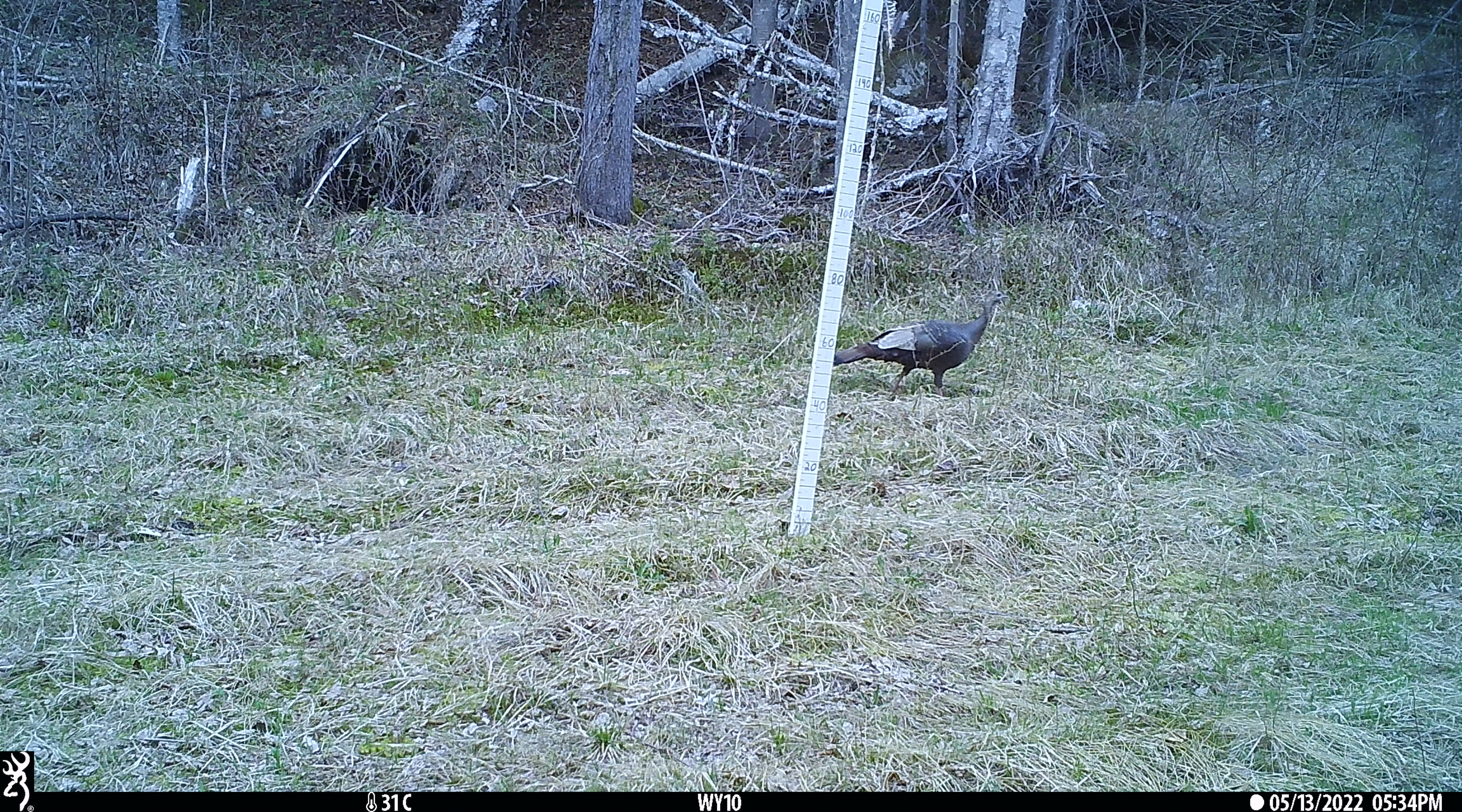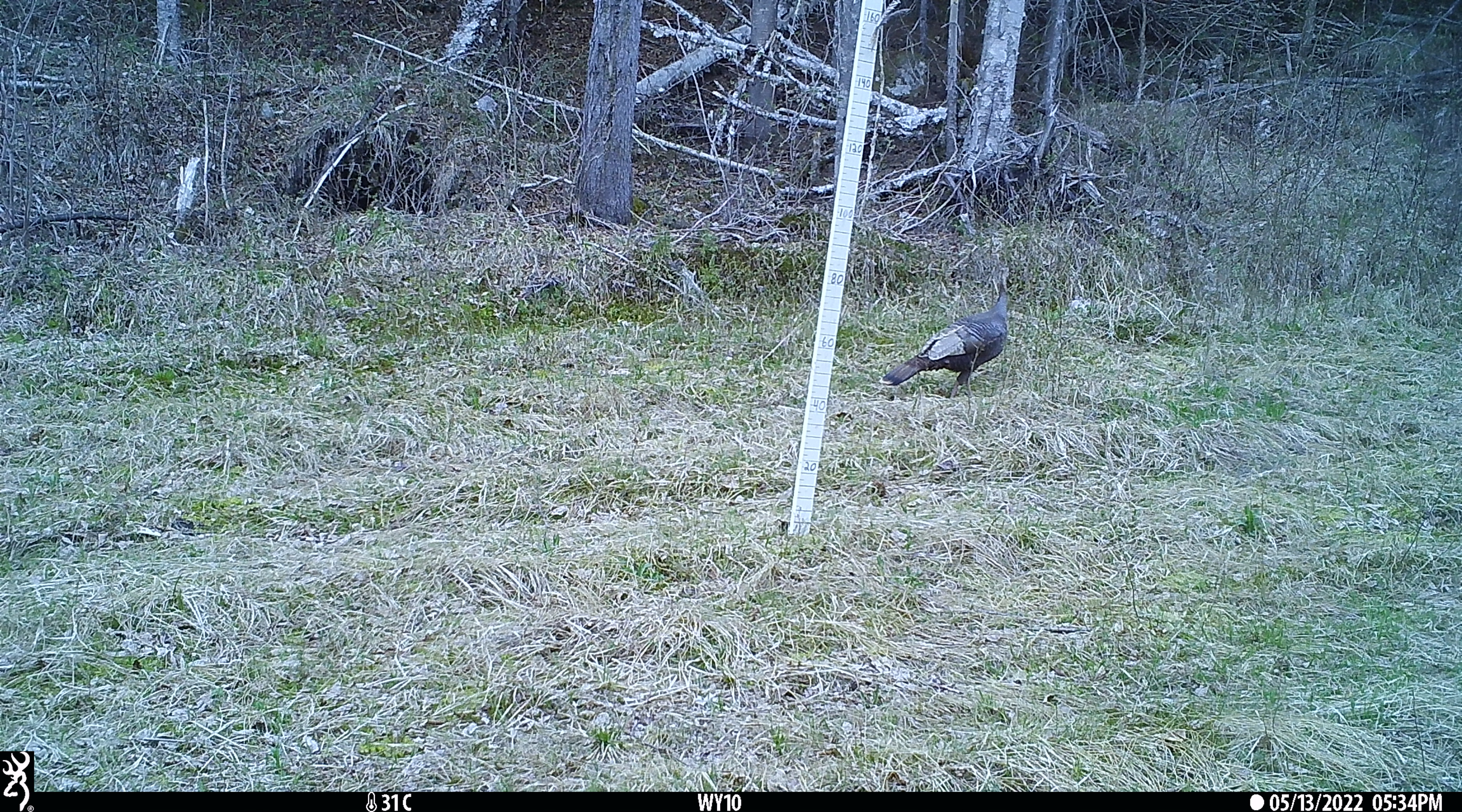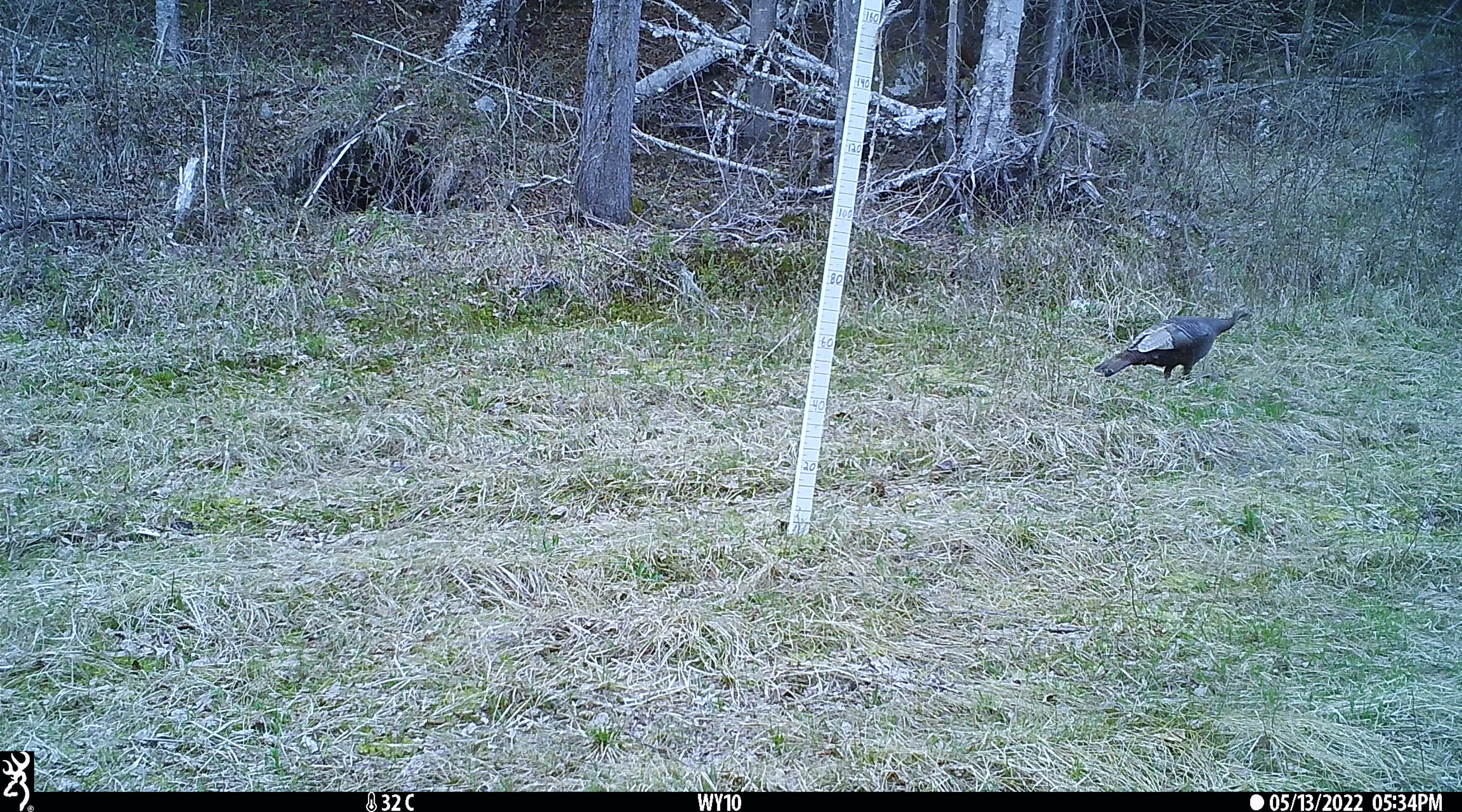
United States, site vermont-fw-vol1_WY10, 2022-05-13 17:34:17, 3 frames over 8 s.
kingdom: Animalia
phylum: Chordata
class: Aves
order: Galliformes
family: Phasianidae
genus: Meleagris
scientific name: Meleagris gallopavo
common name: wild turkey